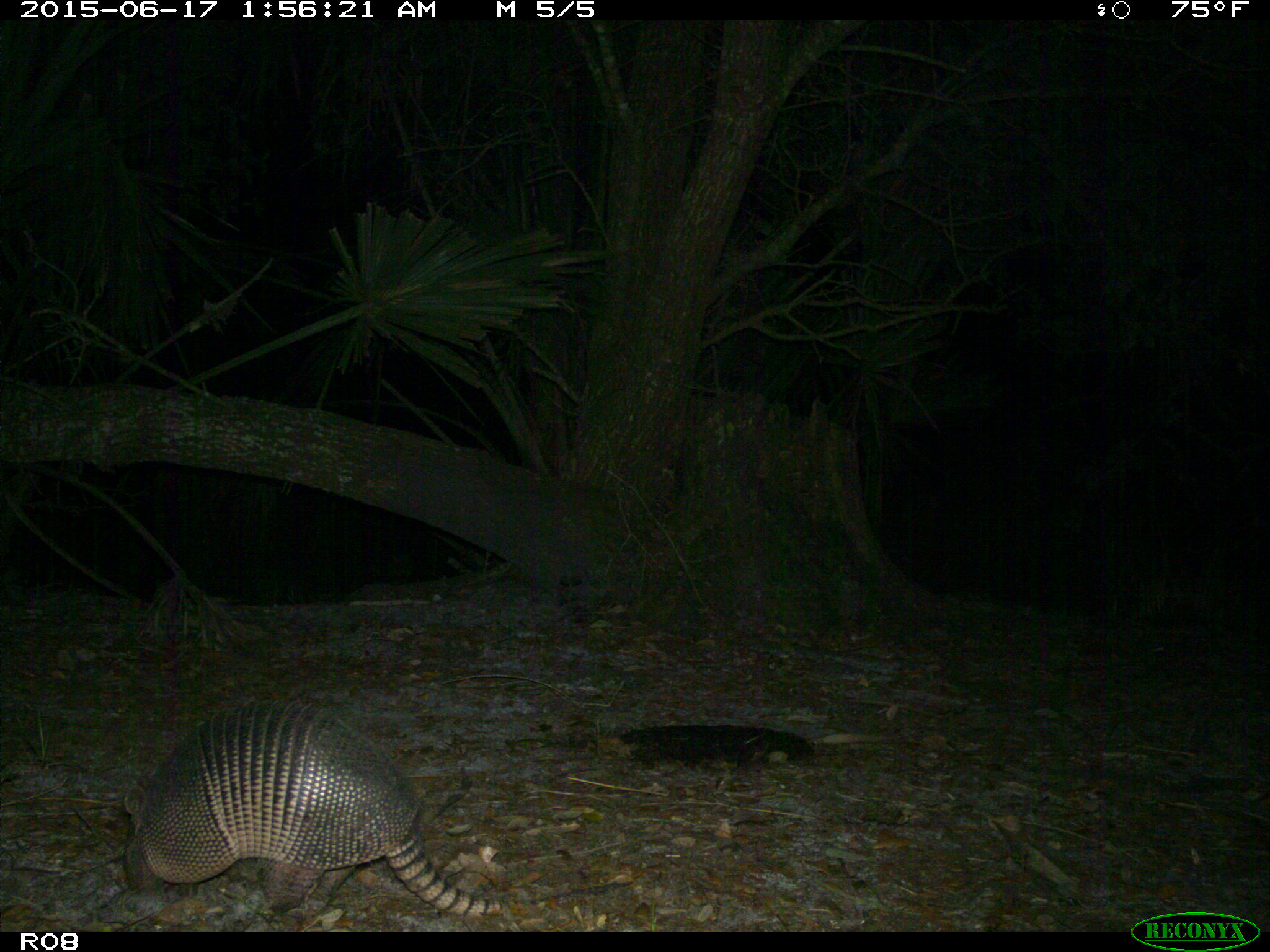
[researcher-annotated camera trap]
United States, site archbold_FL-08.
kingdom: Animalia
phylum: Chordata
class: Mammalia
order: Cingulata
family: Dasypodidae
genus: Dasypus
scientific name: Dasypus novemcinctus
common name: nine-banded armadillo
Dasypus novemcinctus (nine-banded armadillo).